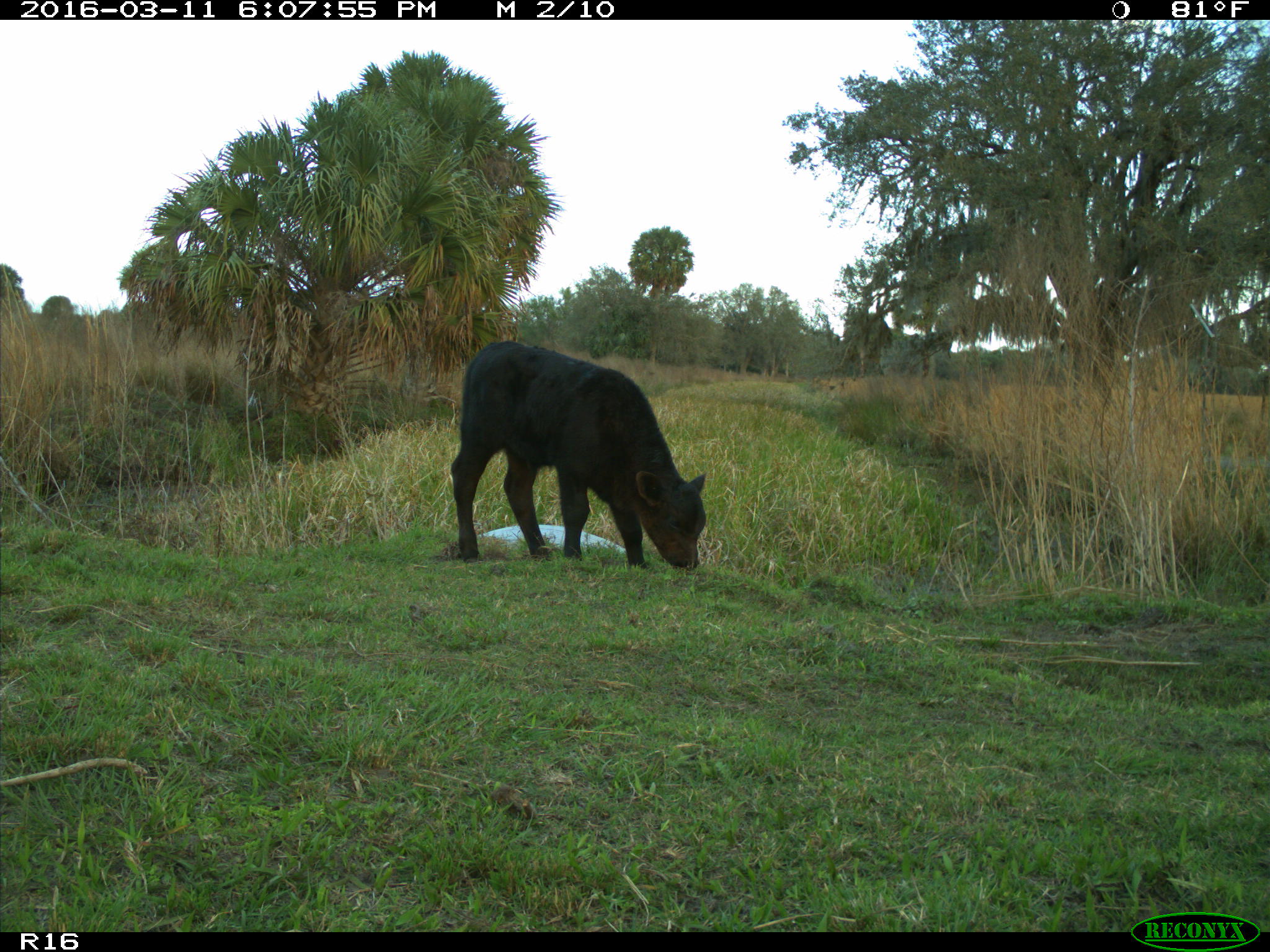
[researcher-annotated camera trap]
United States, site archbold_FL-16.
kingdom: Animalia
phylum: Chordata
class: Mammalia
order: Artiodactyla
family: Bovidae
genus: Bos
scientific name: Bos taurus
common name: domestic cow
Bos taurus (domestic cow).